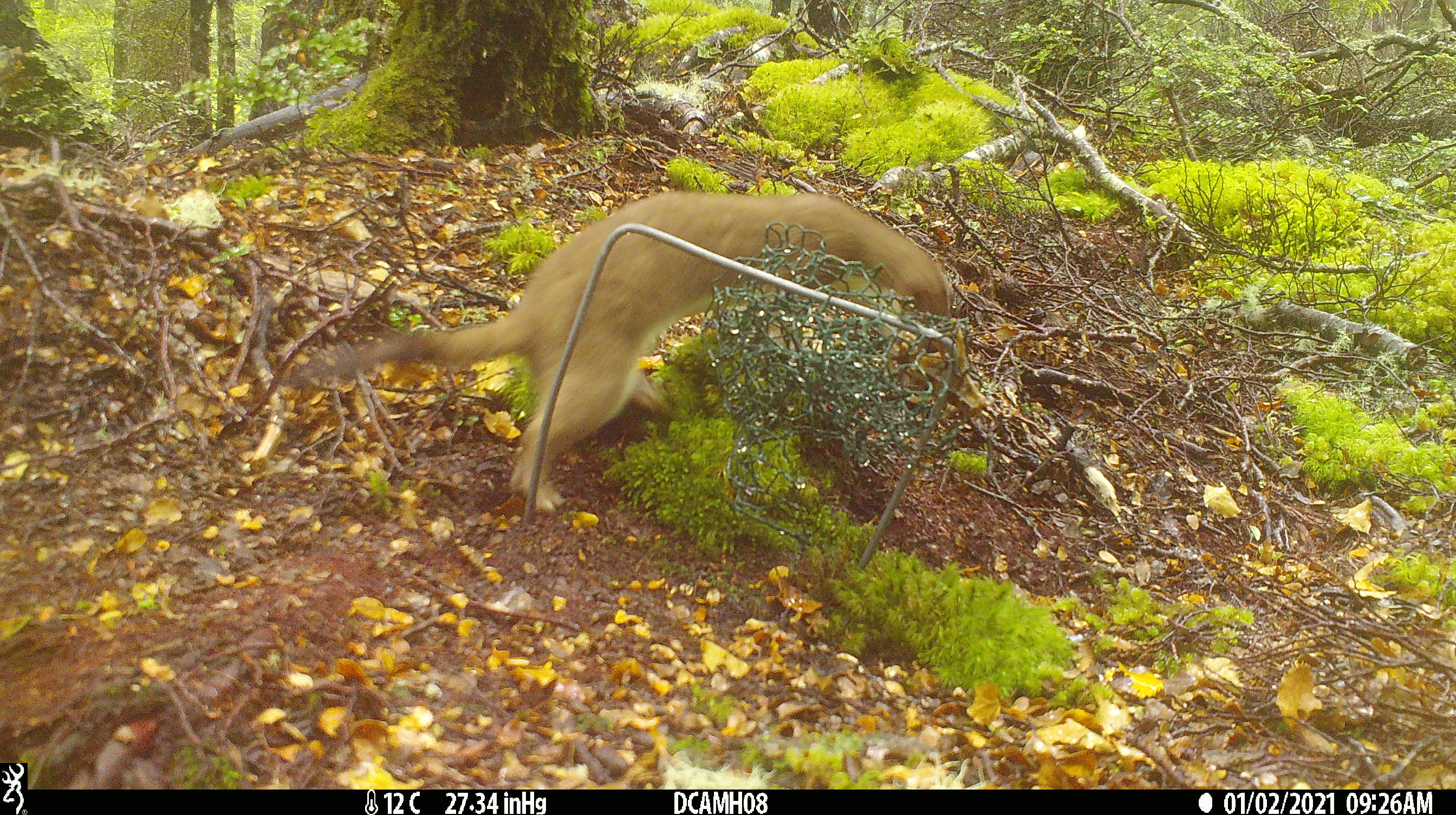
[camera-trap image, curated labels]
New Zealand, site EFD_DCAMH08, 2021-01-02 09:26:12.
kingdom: Animalia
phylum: Chordata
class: Mammalia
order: Carnivora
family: Mustelidae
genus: Mustela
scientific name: Mustela erminea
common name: stoat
Stoat (Mustela erminea).